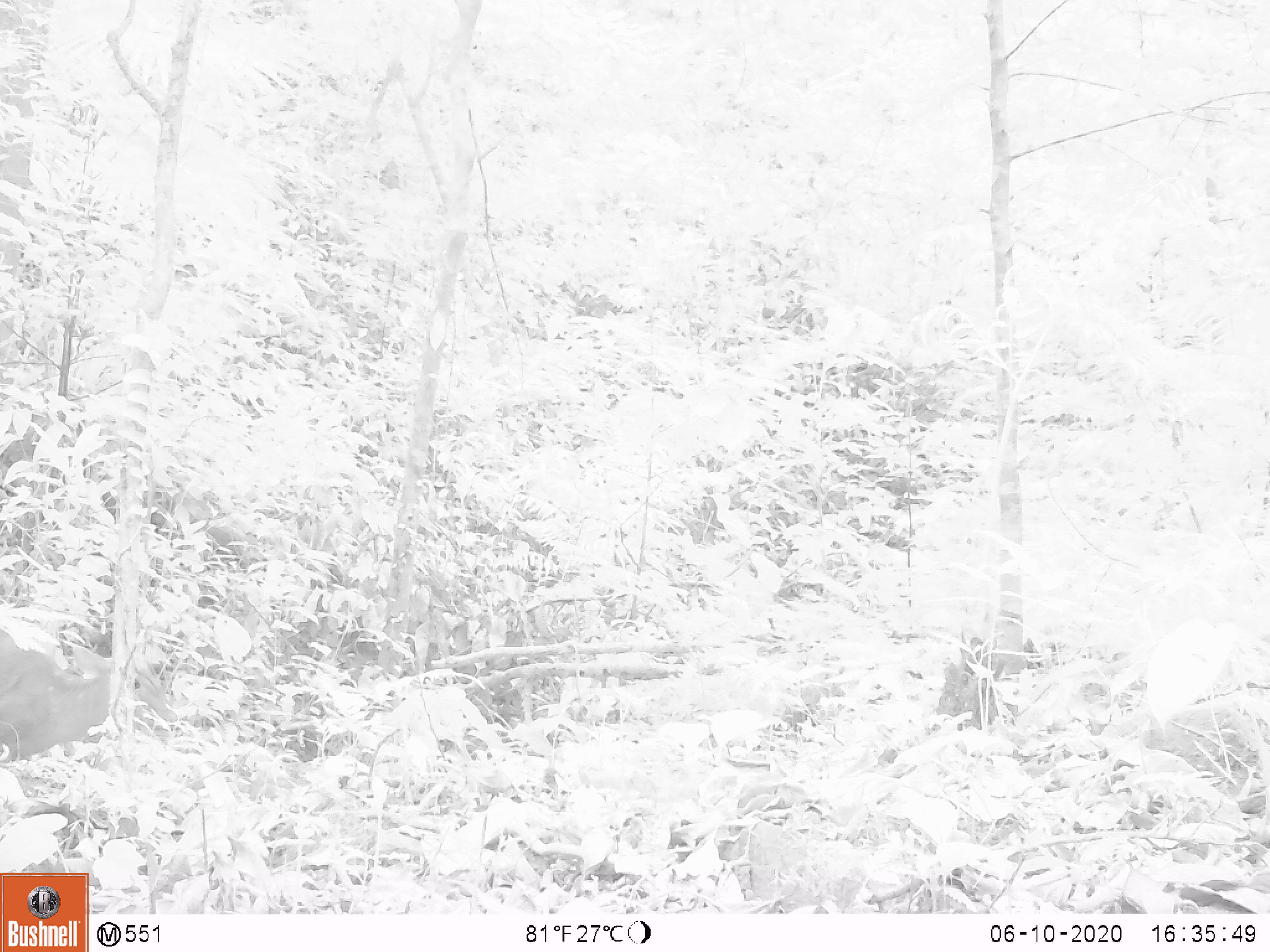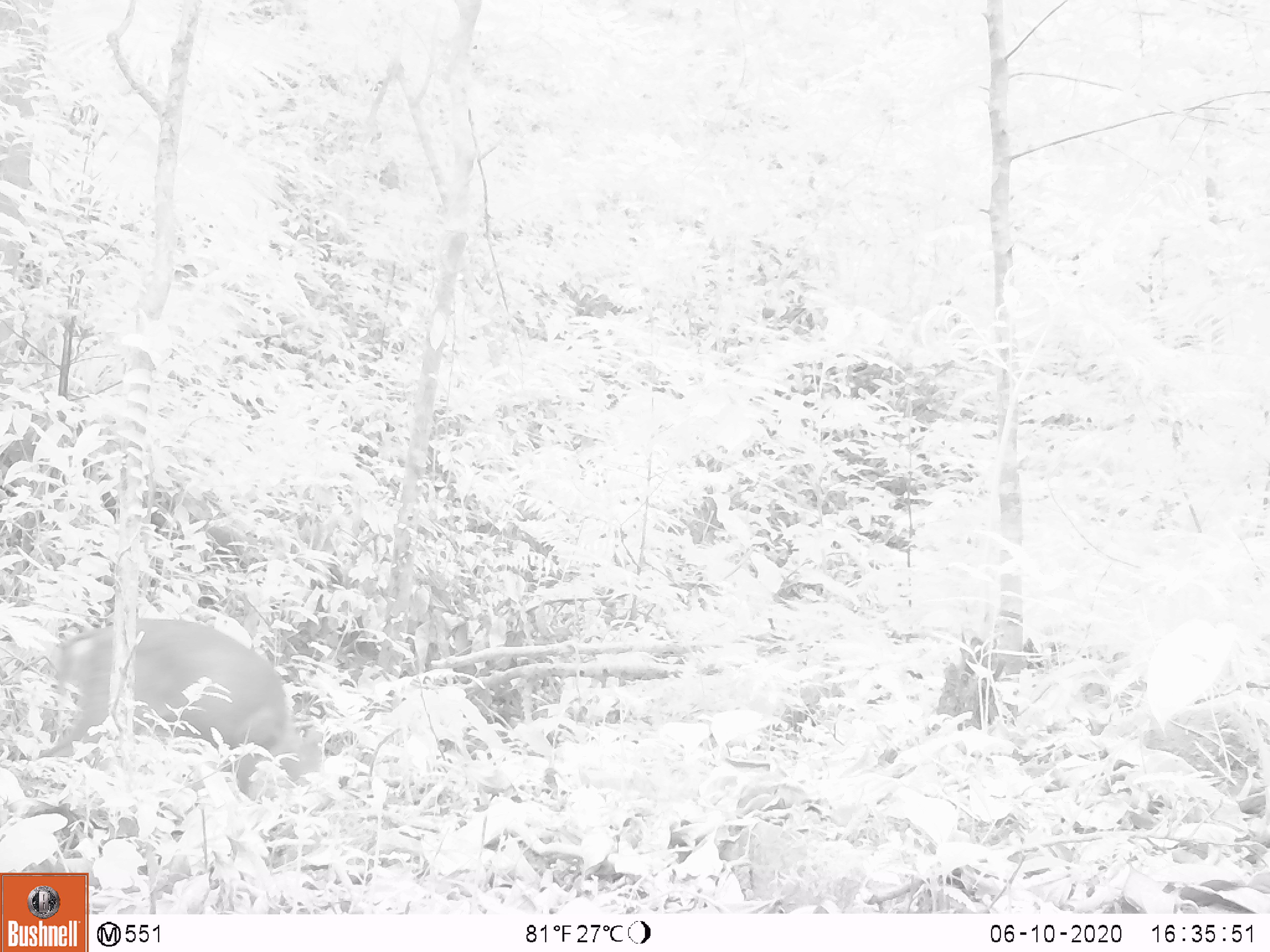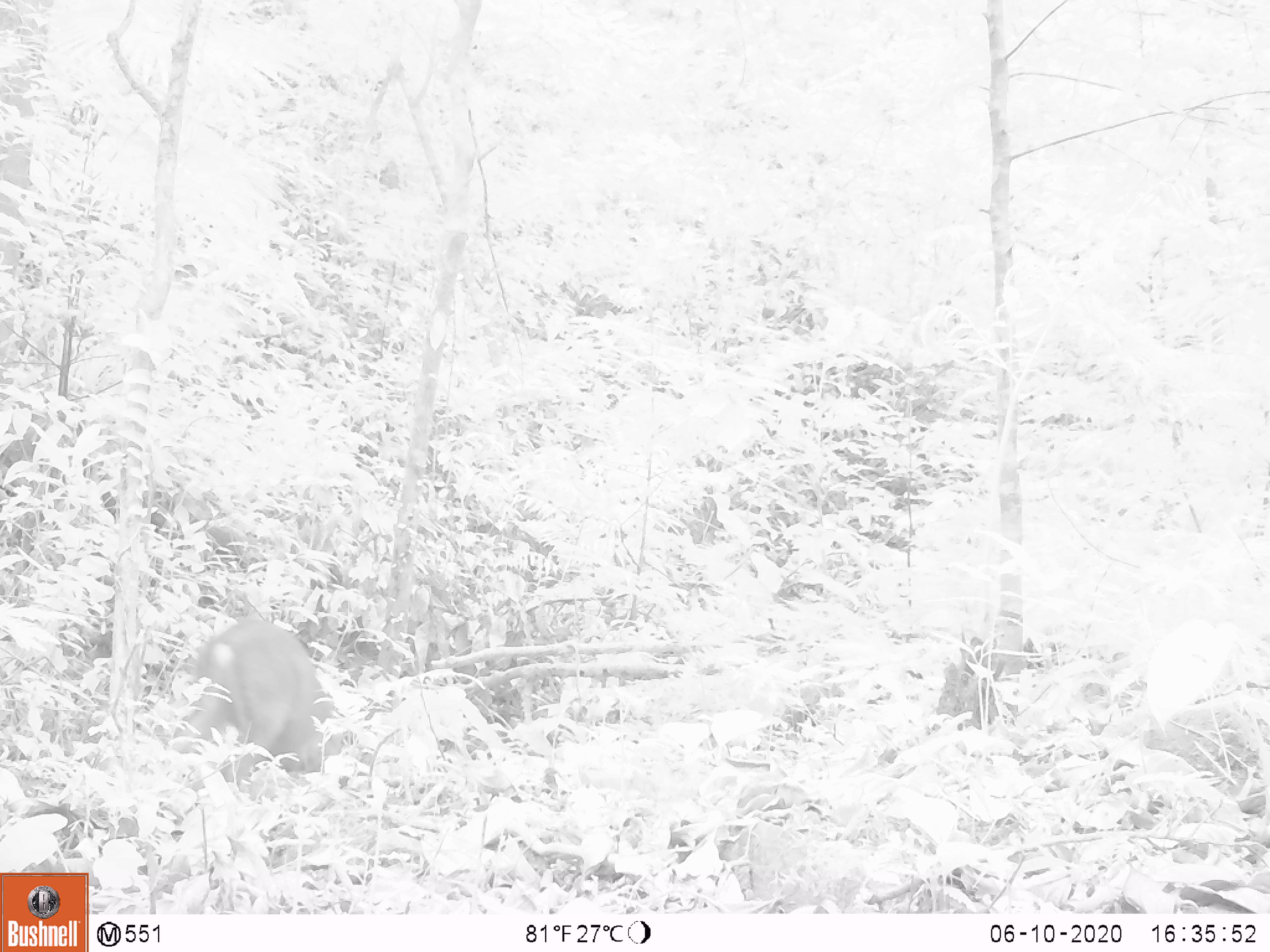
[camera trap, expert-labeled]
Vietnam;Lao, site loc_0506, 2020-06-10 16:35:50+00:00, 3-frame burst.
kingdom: Animalia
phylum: Chordata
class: Mammalia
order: Artiodactyla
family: Cervidae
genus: Muntiacus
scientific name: Muntiacus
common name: muntjacs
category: unidentified muntjac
Unidentified muntjac (muntjacs) (Muntiacus). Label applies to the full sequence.